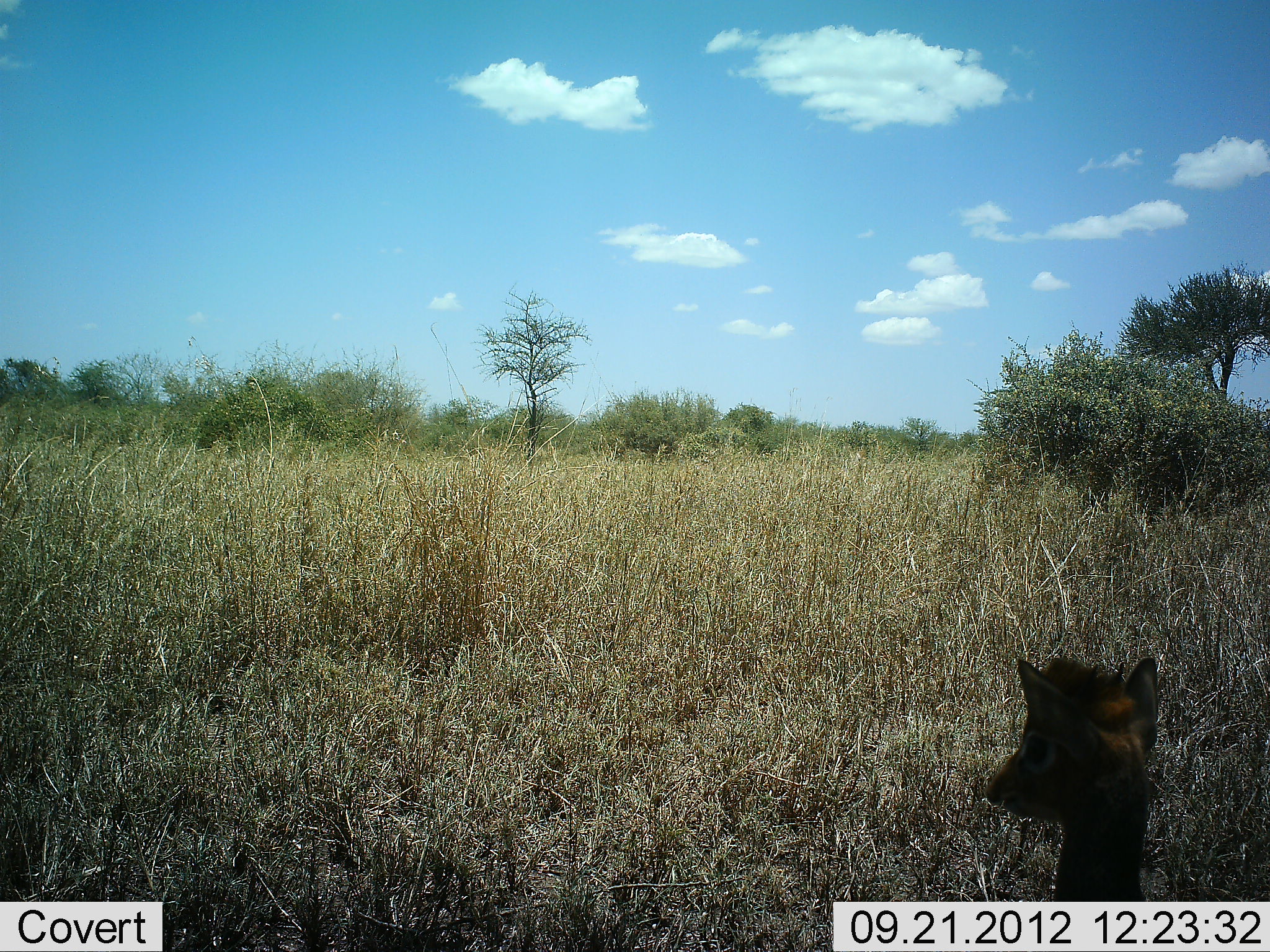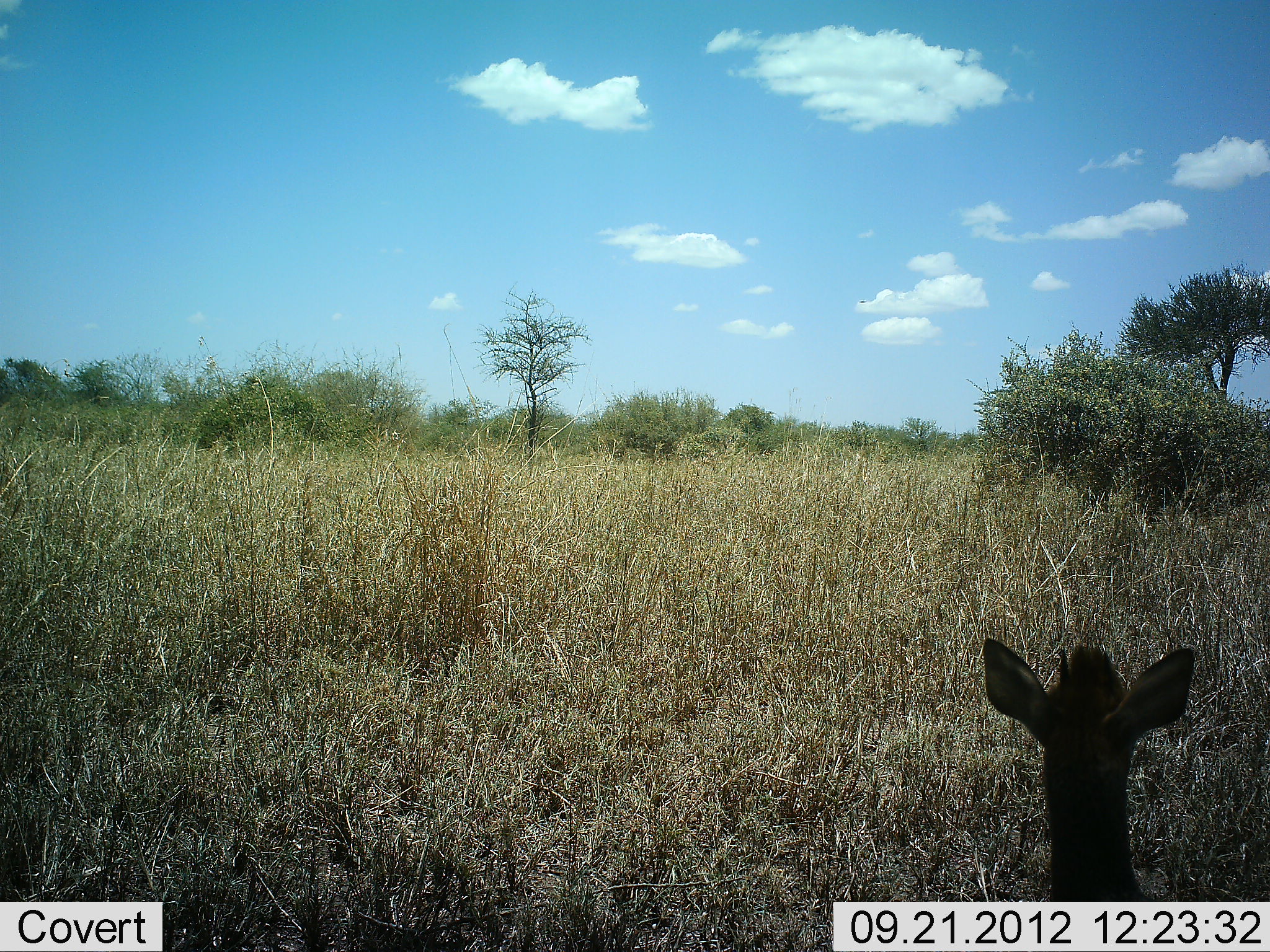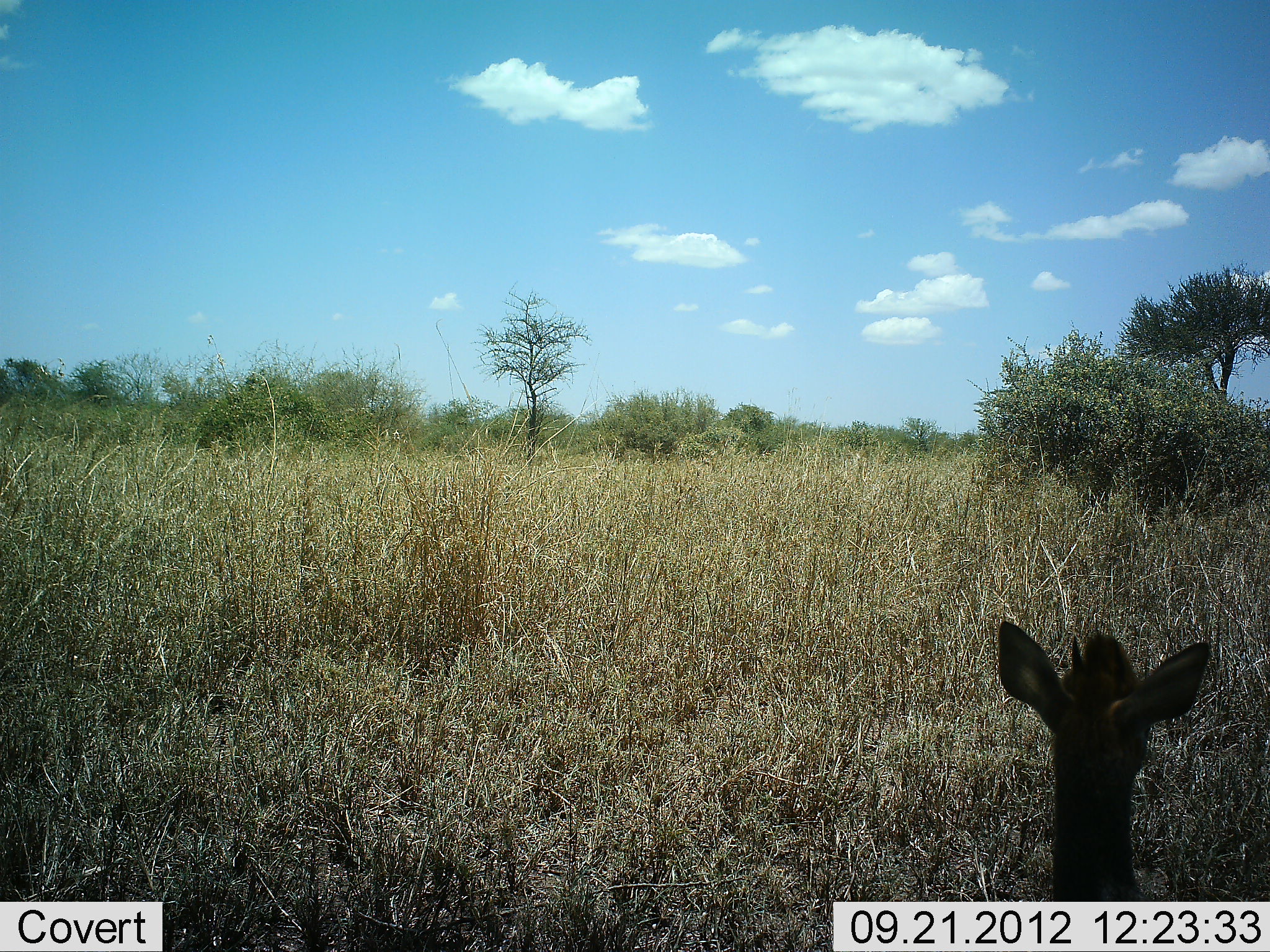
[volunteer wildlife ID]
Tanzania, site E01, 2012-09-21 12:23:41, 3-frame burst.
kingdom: Animalia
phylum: Chordata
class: Mammalia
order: Artiodactyla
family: Bovidae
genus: Madoqua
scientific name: Madoqua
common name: dikdik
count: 1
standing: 90%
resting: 0%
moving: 10%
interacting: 0%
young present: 0%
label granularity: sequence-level